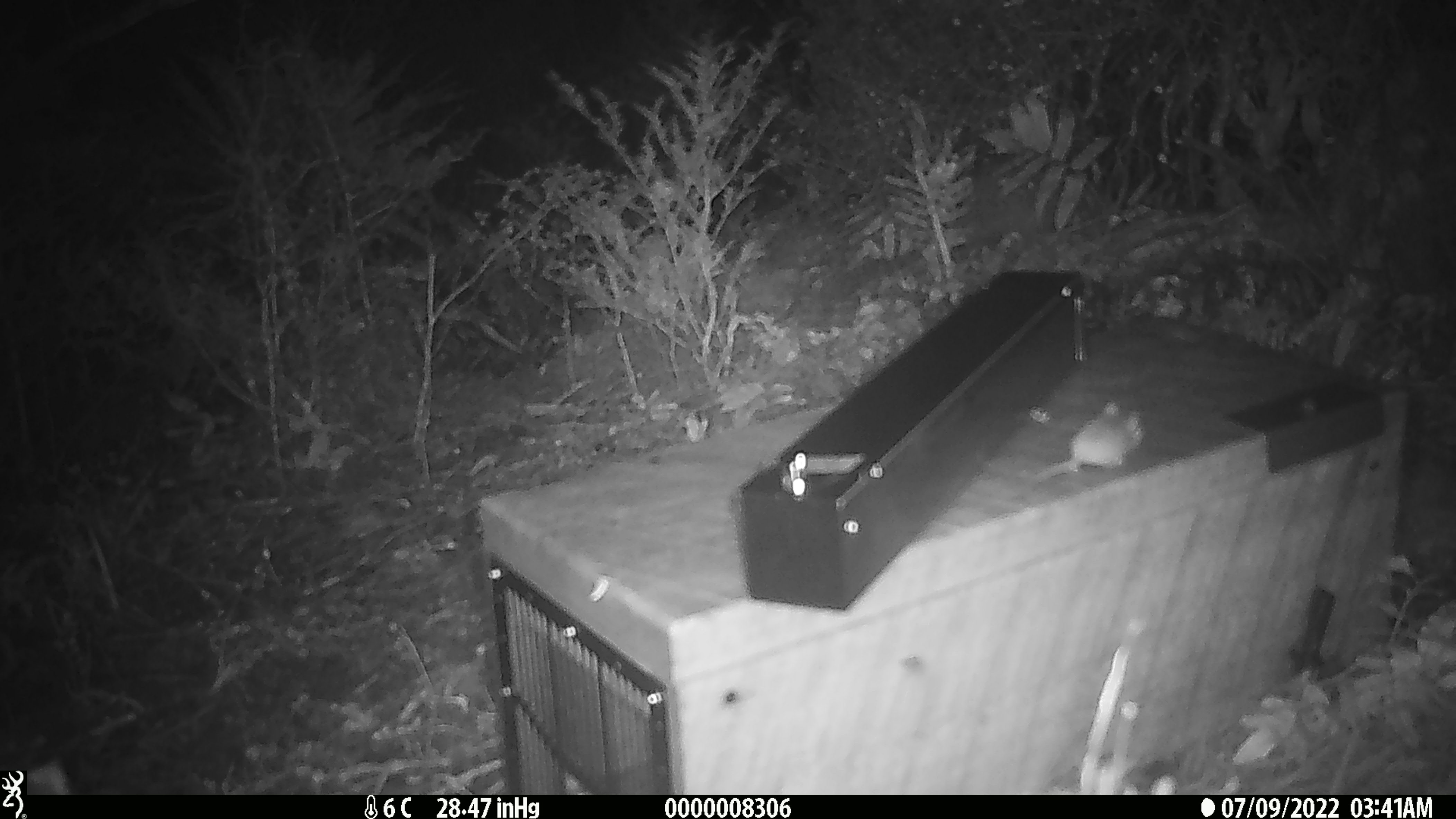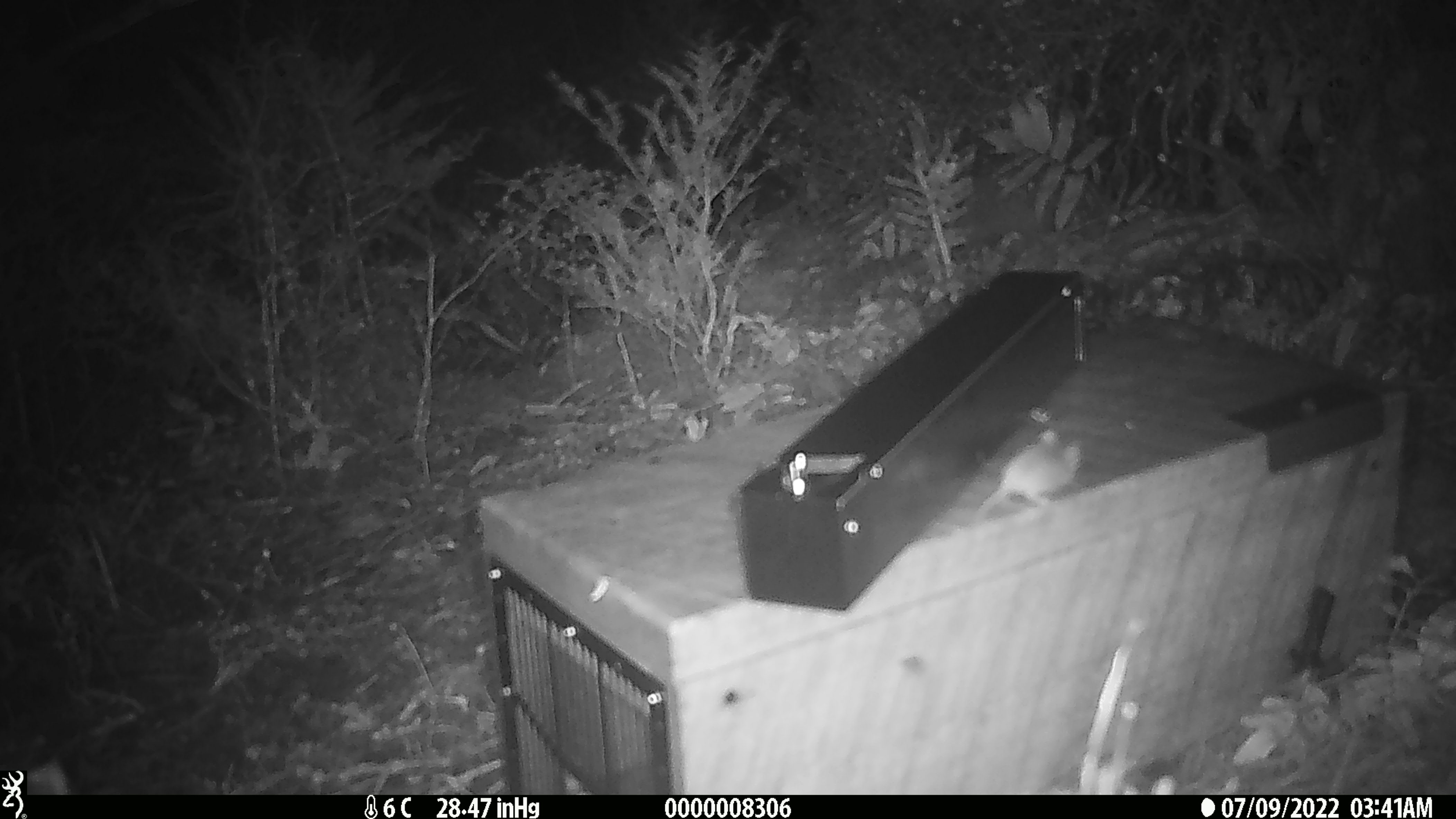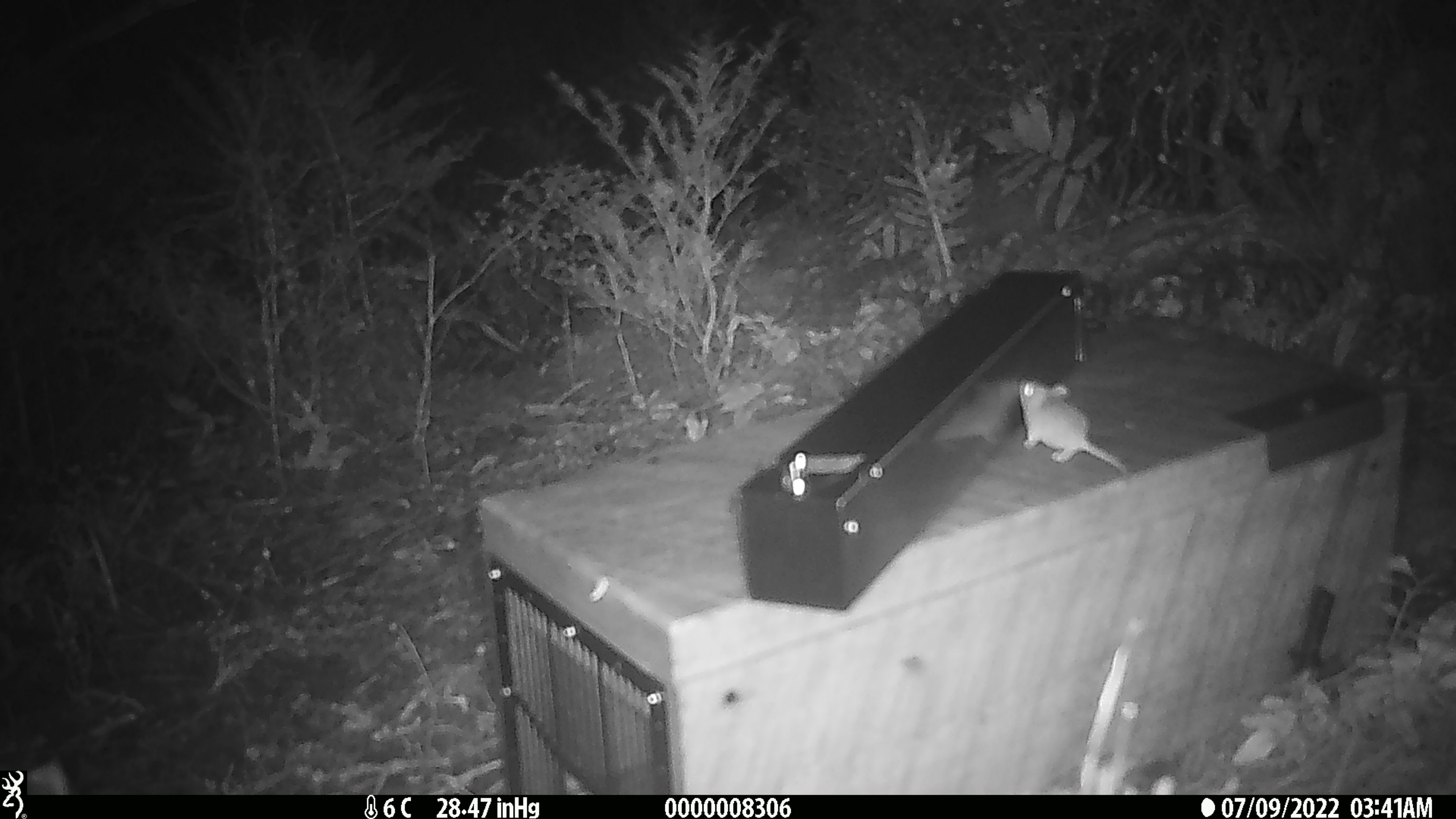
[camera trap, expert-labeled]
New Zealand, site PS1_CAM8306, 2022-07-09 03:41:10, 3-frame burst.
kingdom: Animalia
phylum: Chordata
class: Mammalia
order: Rodentia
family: Muridae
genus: Mus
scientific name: Mus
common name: mouse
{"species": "mouse (Mus)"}